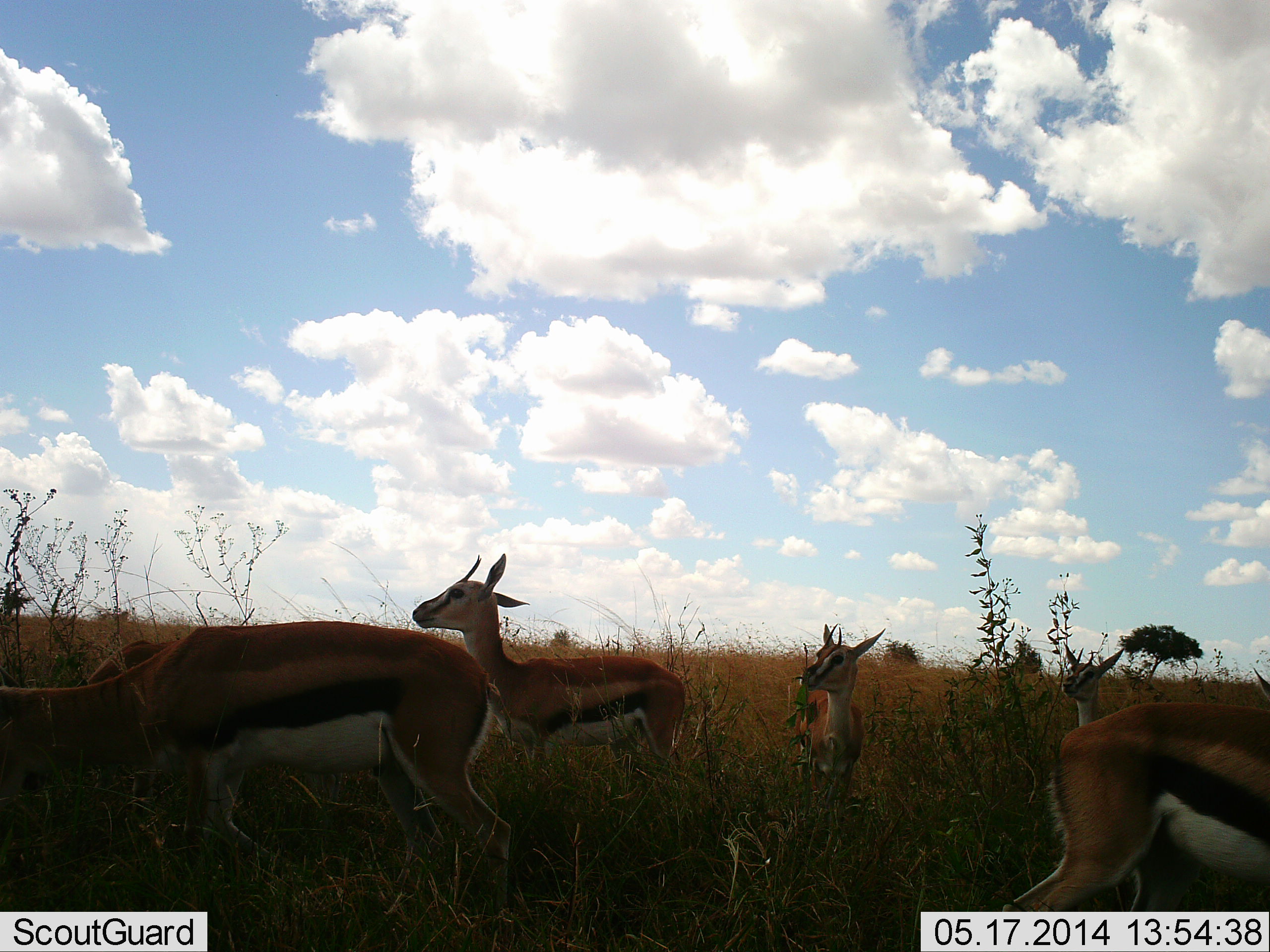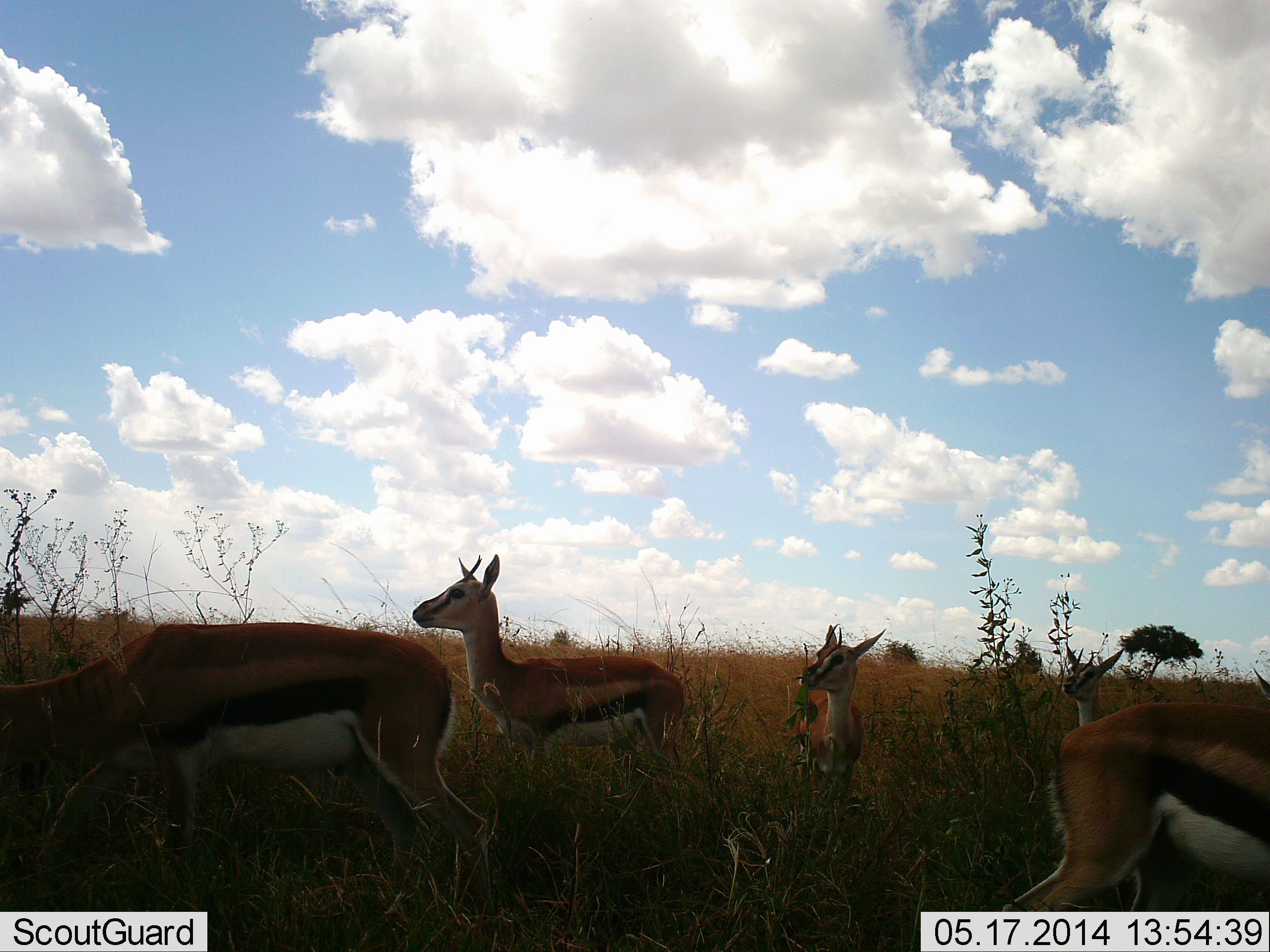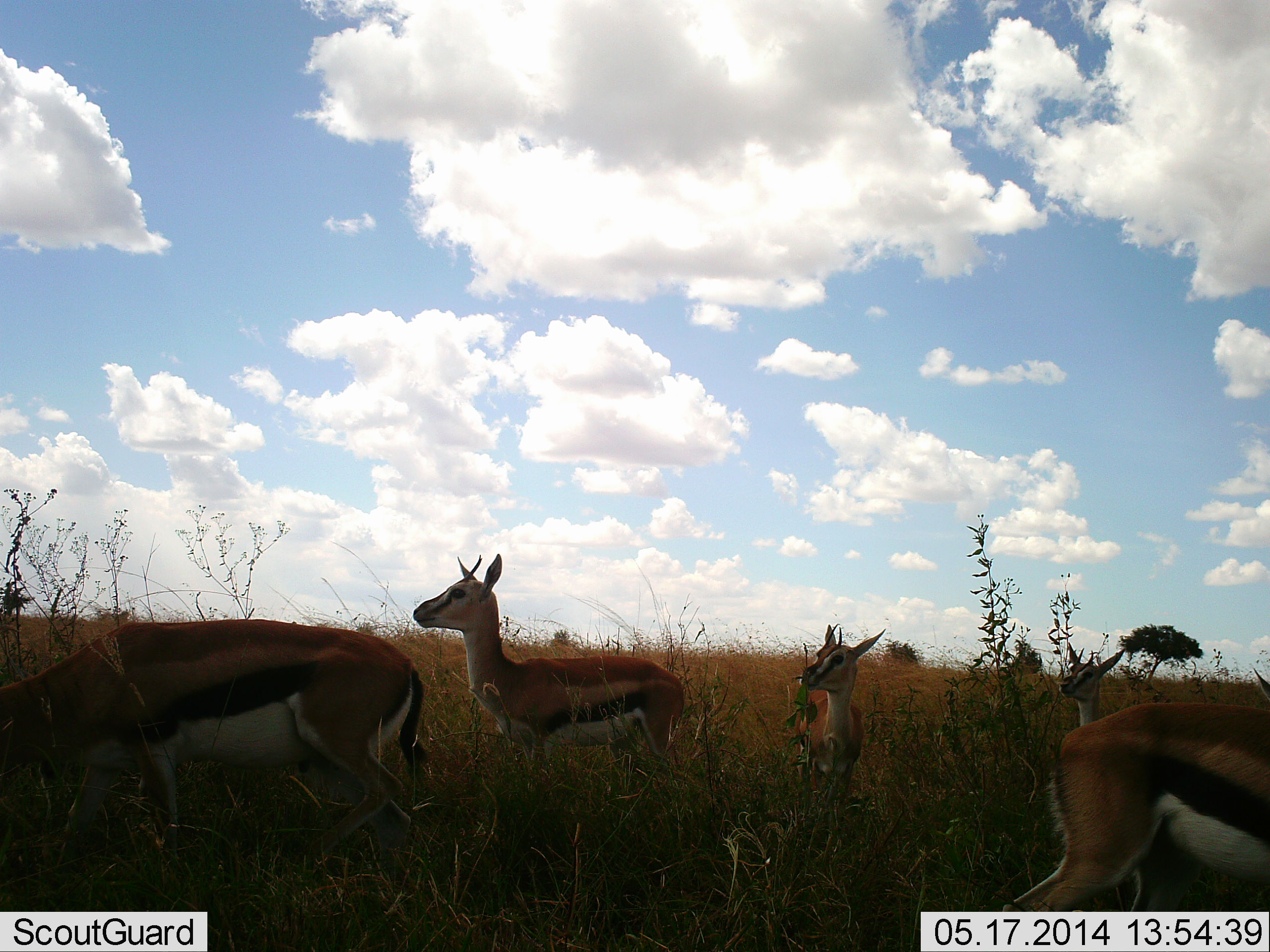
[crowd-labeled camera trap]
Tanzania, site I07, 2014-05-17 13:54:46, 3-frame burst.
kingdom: Animalia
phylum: Chordata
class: Mammalia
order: Artiodactyla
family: Bovidae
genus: Eudorcas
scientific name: Eudorcas thomsonii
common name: thomson's gazelle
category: gazellethomsons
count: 5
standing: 92%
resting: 12%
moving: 33%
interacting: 2%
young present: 19%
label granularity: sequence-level